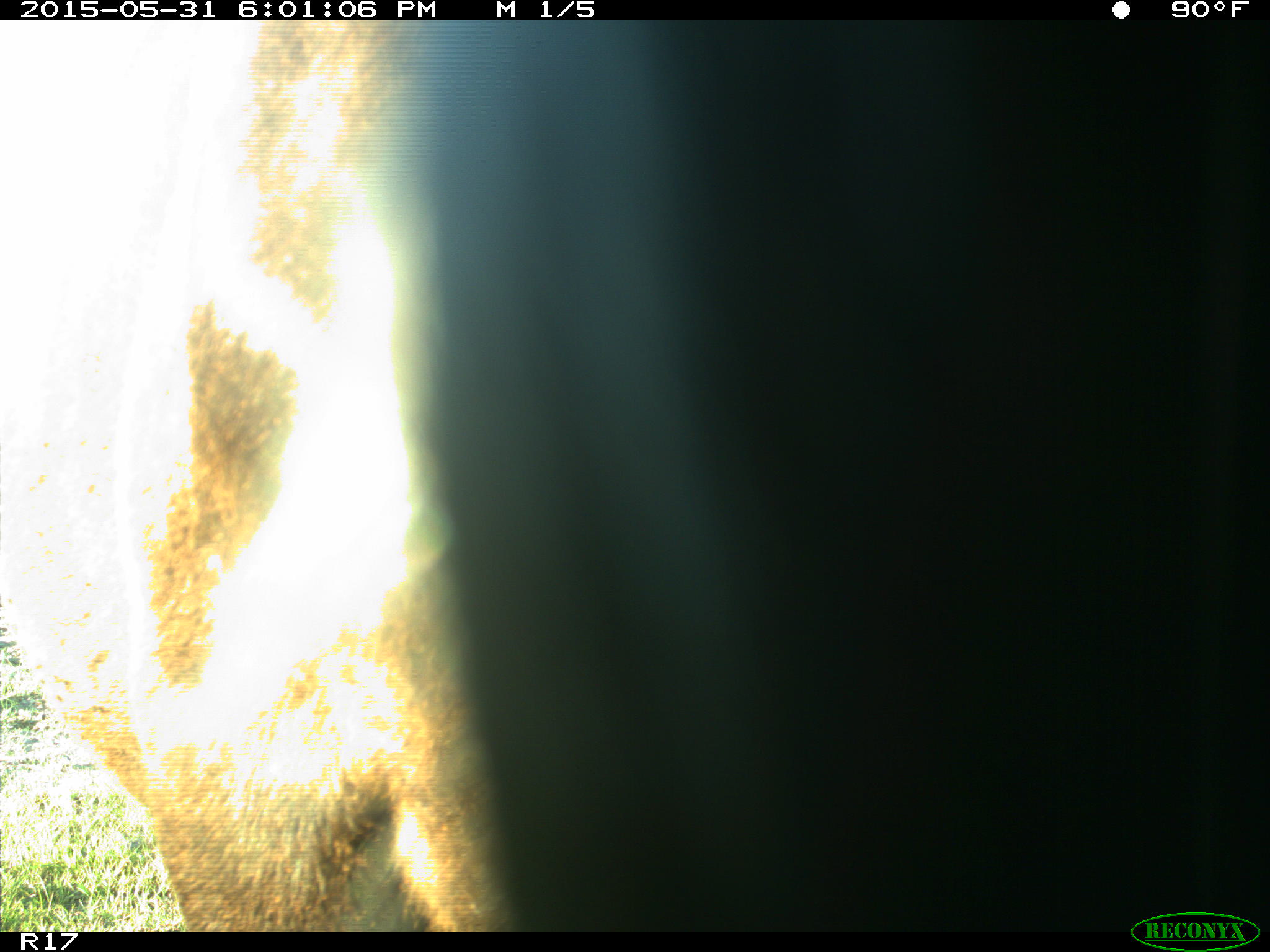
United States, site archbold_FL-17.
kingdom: Animalia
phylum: Chordata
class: Mammalia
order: Artiodactyla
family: Bovidae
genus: Bos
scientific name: Bos taurus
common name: domestic cow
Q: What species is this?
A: Bos taurus (domestic cow).